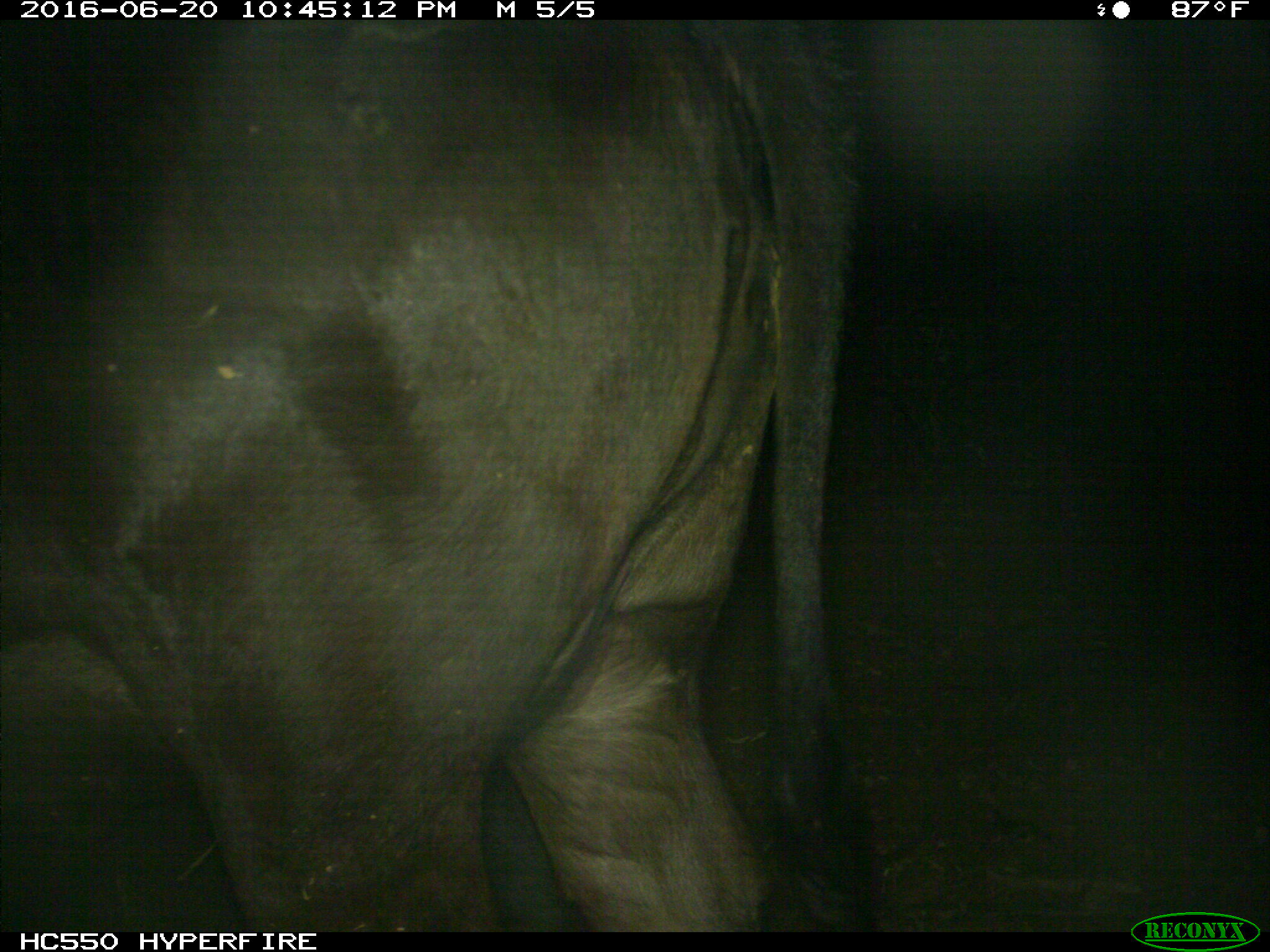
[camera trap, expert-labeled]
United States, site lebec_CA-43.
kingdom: Animalia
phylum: Chordata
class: Mammalia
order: Artiodactyla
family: Bovidae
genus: Bos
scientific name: Bos taurus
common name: domestic cow